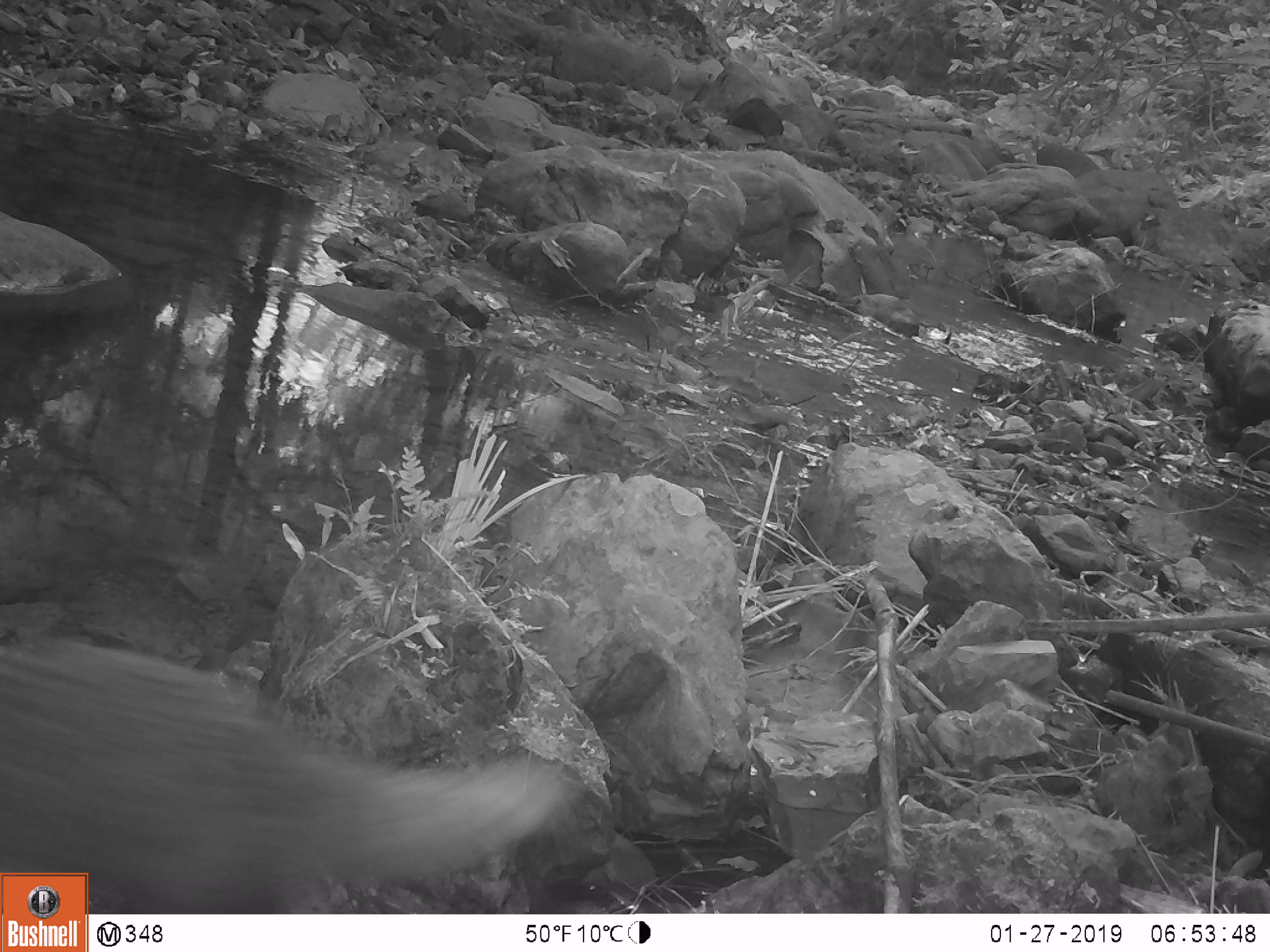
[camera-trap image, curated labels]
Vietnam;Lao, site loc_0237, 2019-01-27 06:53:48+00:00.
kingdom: Animalia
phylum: Chordata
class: Mammalia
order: Carnivora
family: Herpestidae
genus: Urva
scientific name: Urva urva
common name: crab-eating mongoose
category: crab eating mongoose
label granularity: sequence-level